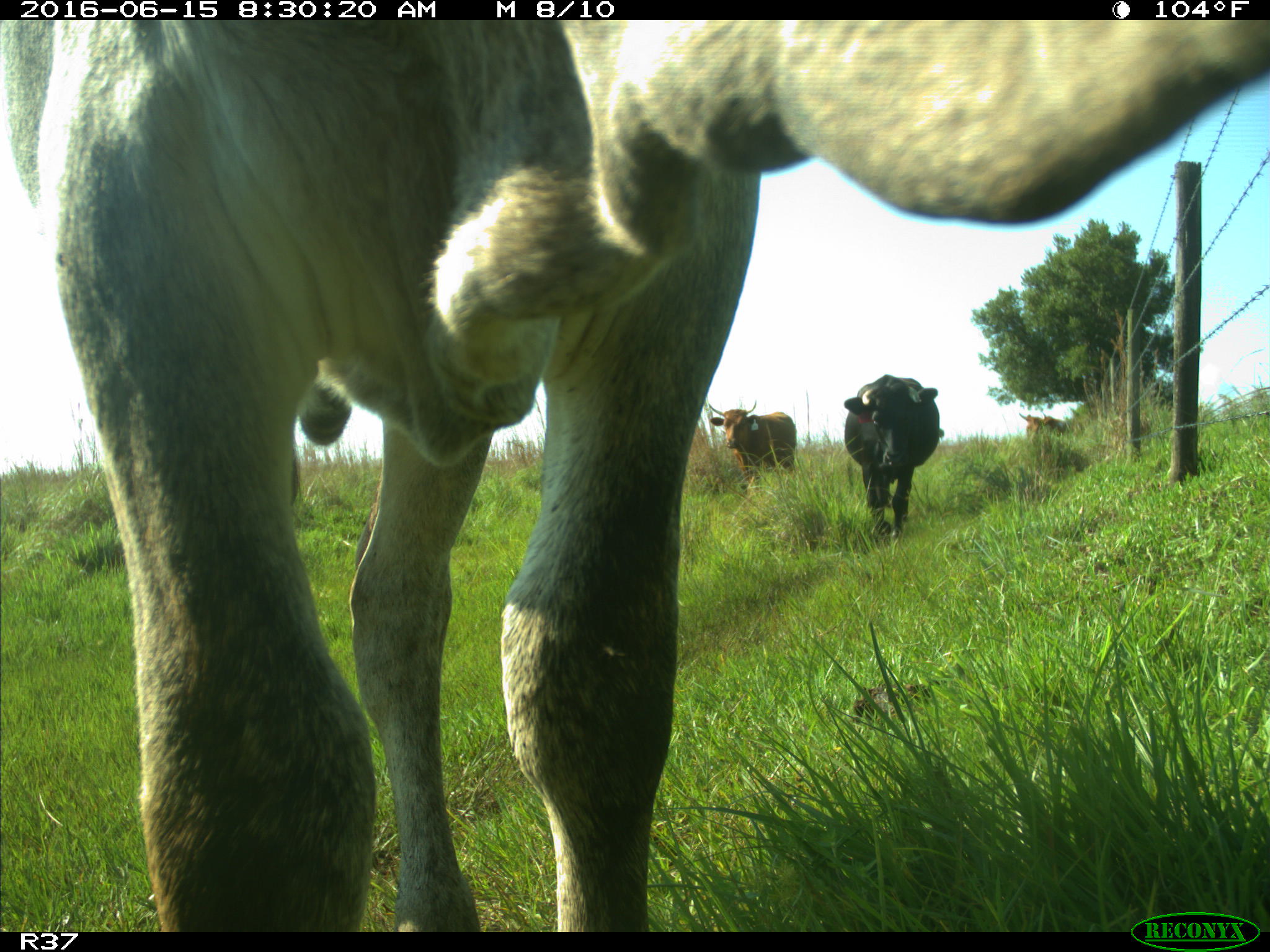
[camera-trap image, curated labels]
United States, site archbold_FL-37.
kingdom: Animalia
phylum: Chordata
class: Mammalia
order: Artiodactyla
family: Bovidae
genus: Bos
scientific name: Bos taurus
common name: domestic cow